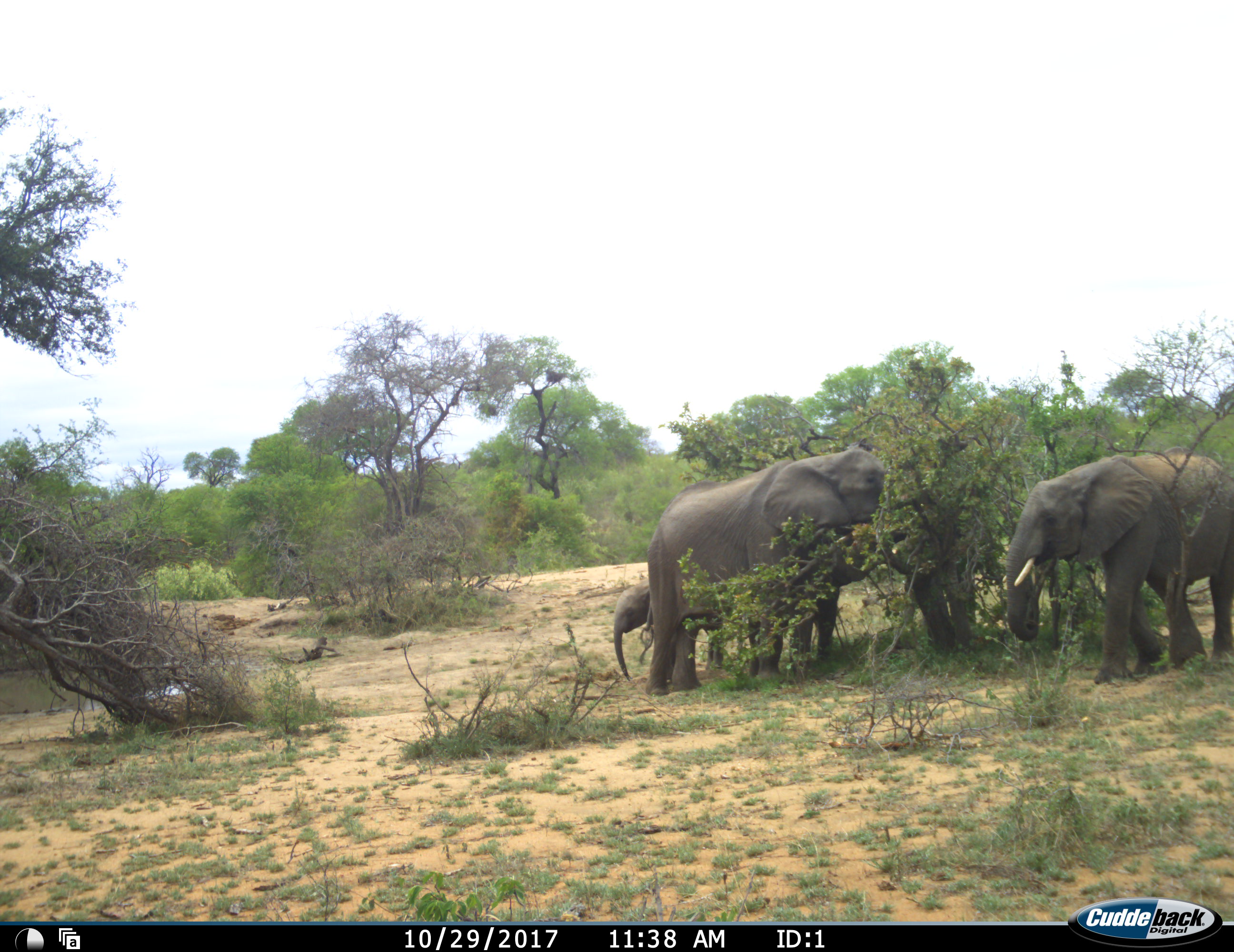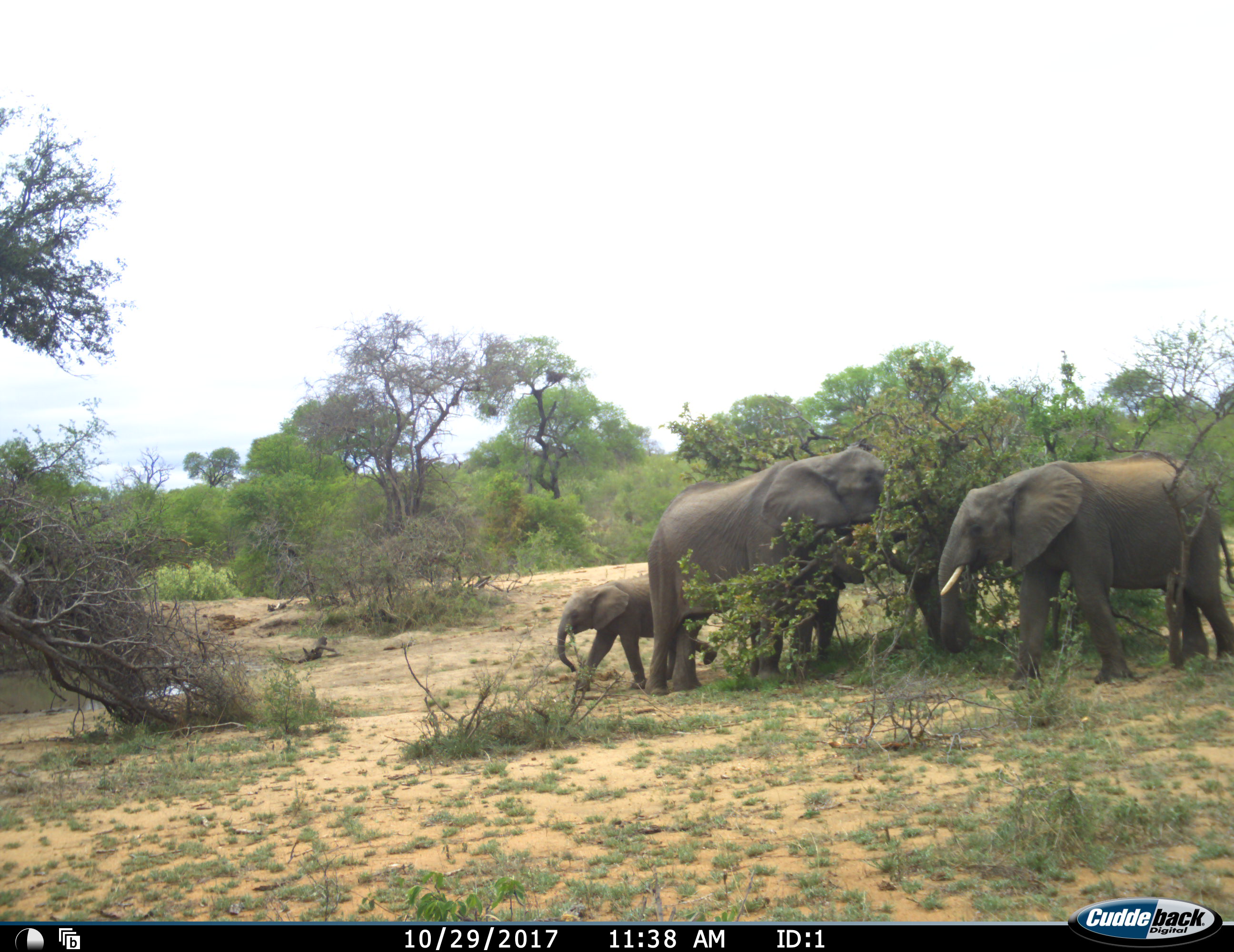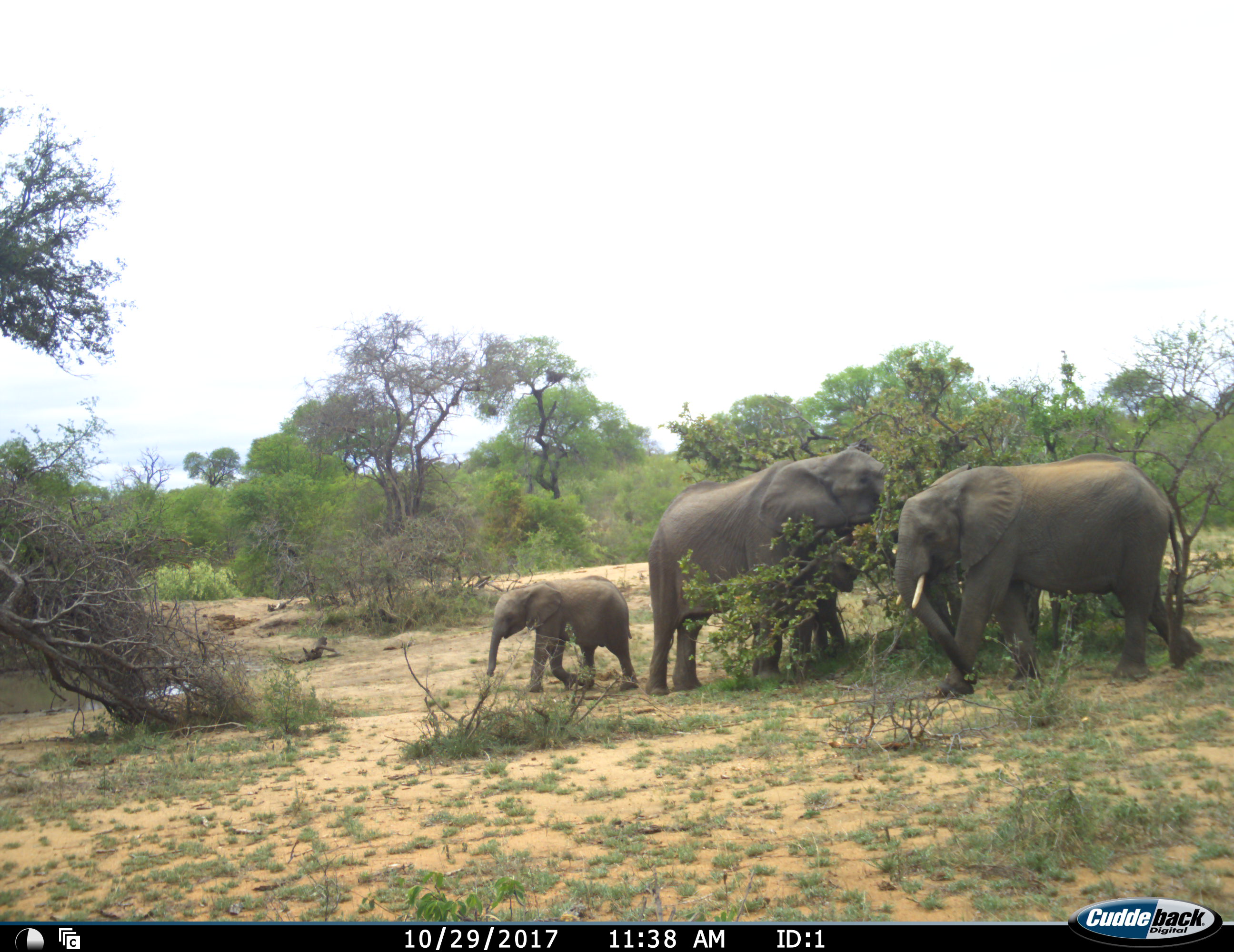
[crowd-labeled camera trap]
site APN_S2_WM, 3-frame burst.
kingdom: Animalia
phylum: Chordata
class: Mammalia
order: Proboscidea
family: Elephantidae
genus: Loxodonta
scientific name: Loxodonta africana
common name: african bush elephant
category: elephant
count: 4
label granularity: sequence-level